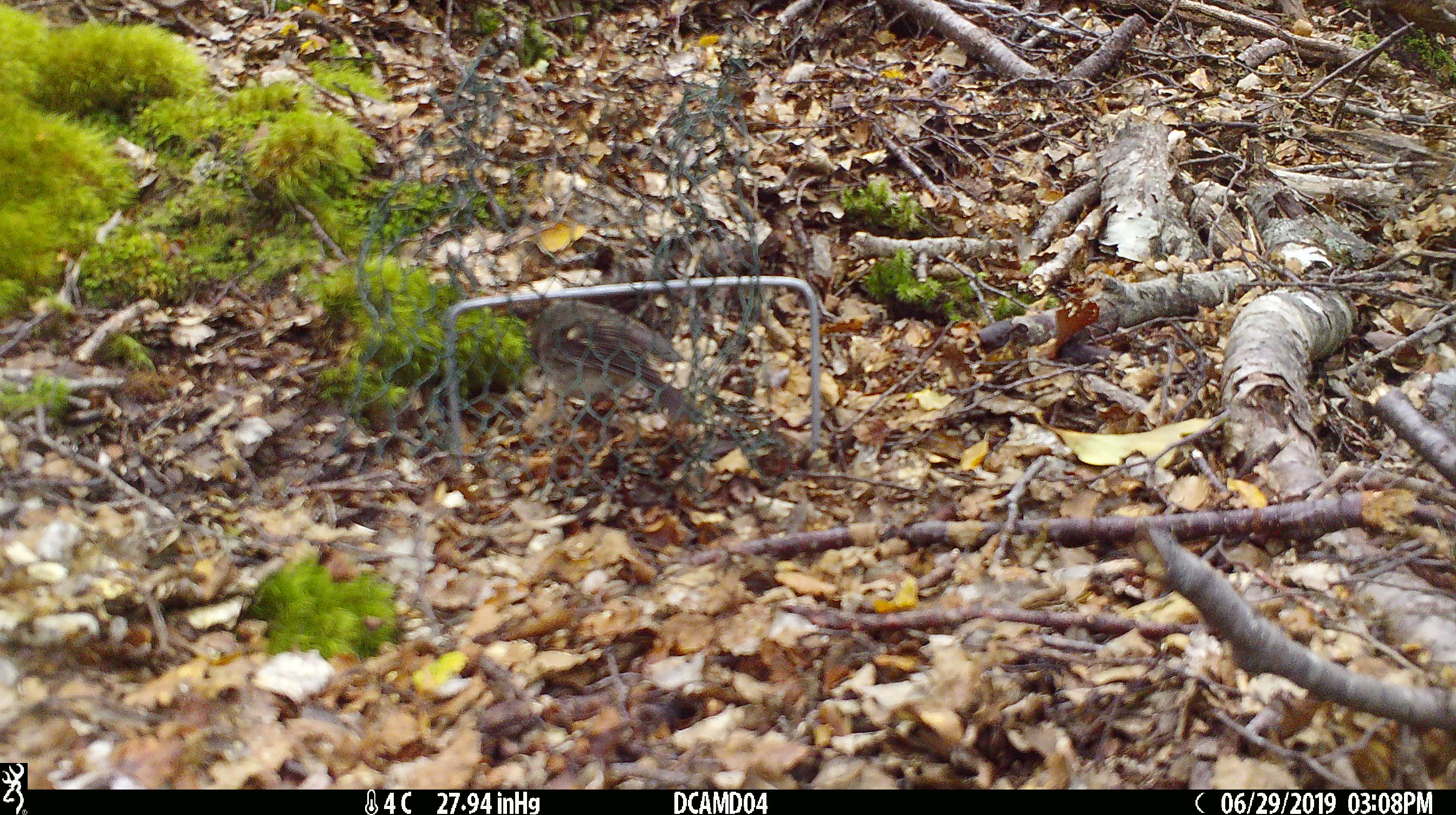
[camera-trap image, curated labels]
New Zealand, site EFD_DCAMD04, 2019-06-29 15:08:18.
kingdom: Animalia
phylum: Chordata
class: Aves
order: Passeriformes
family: Petroicidae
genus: Petroica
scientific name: Petroica macrocephala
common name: tomtit